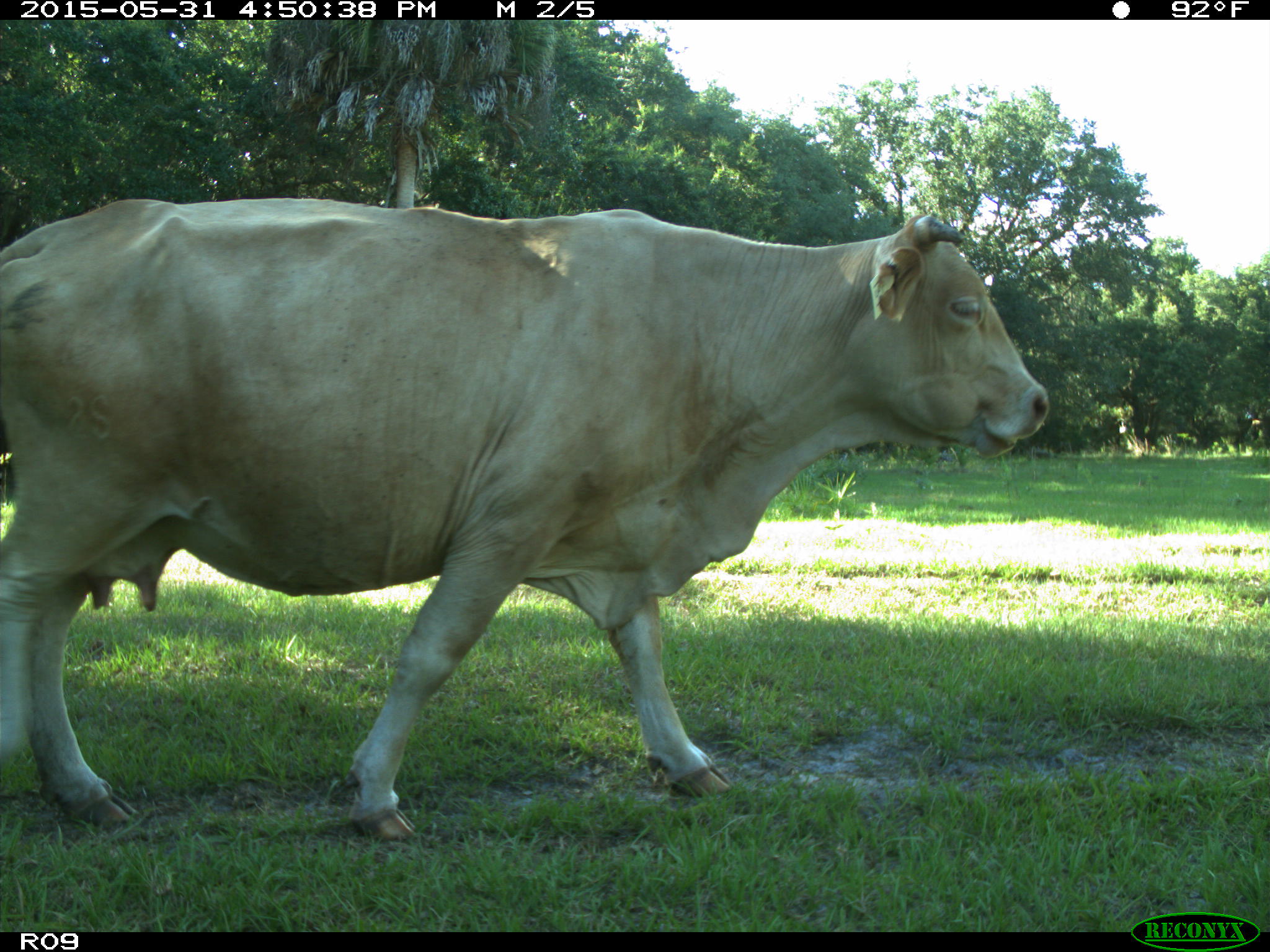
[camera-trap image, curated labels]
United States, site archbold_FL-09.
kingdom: Animalia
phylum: Chordata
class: Mammalia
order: Artiodactyla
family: Bovidae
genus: Bos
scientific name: Bos taurus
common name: domestic cow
Bos taurus (domestic cow).